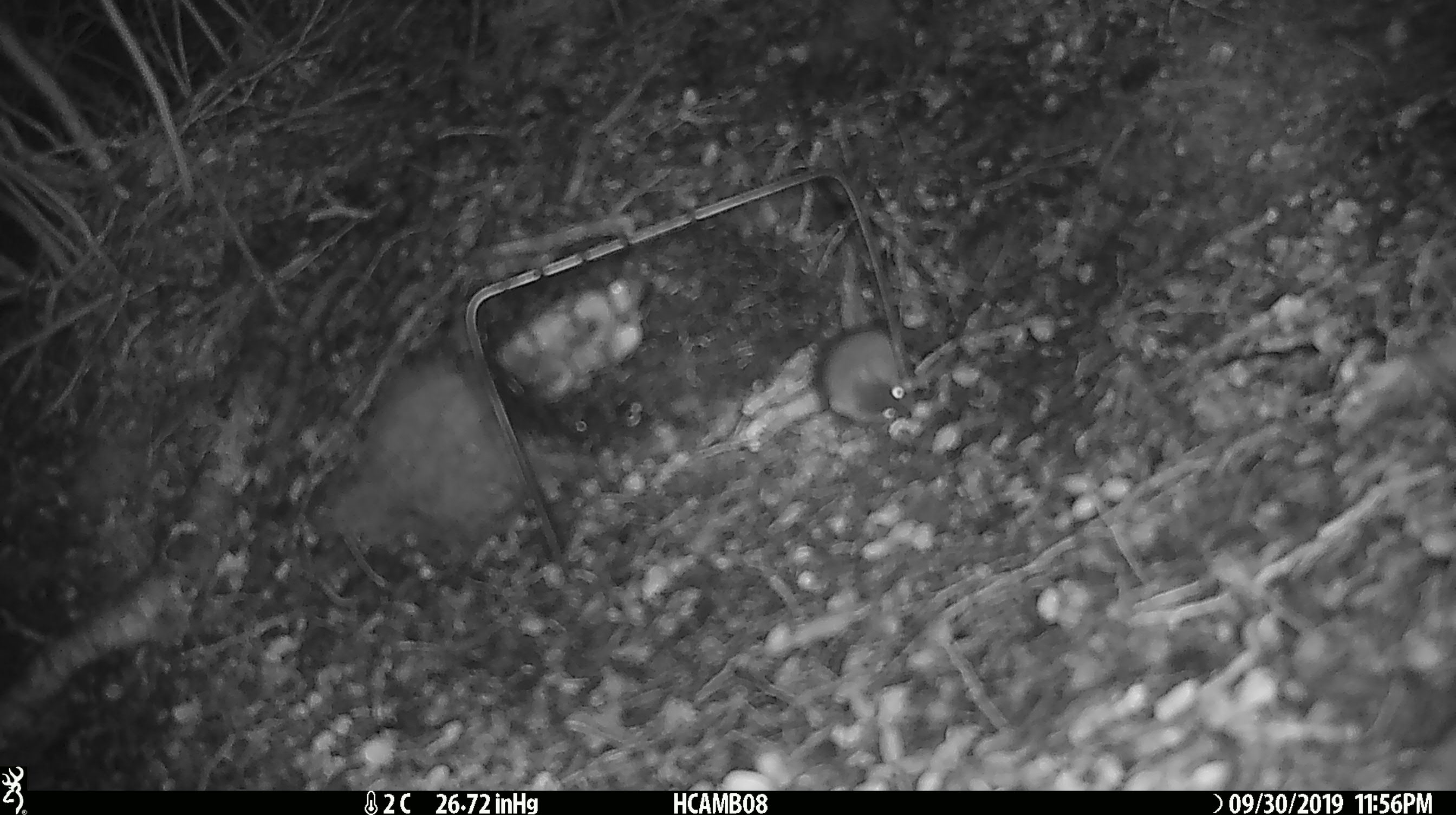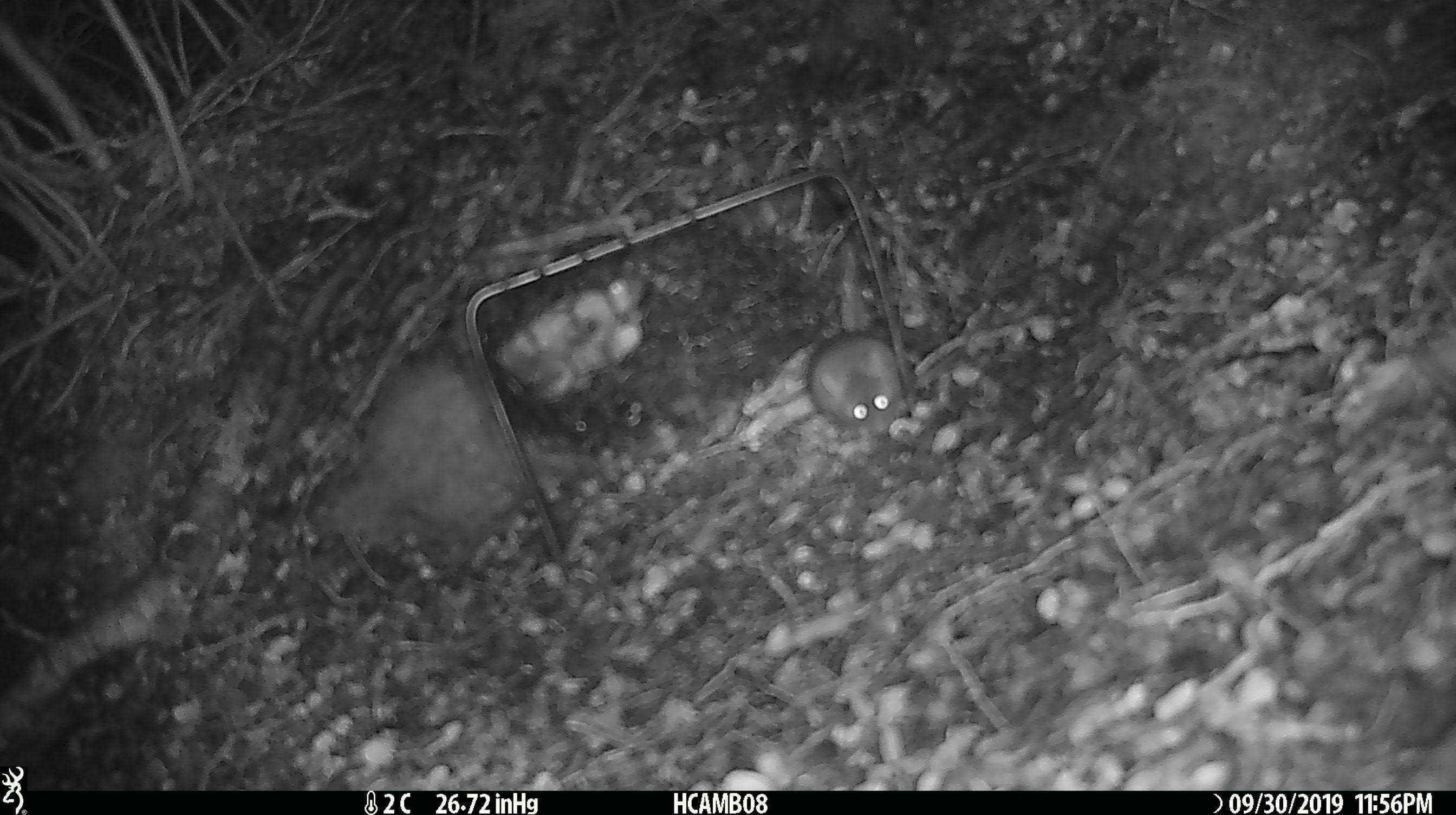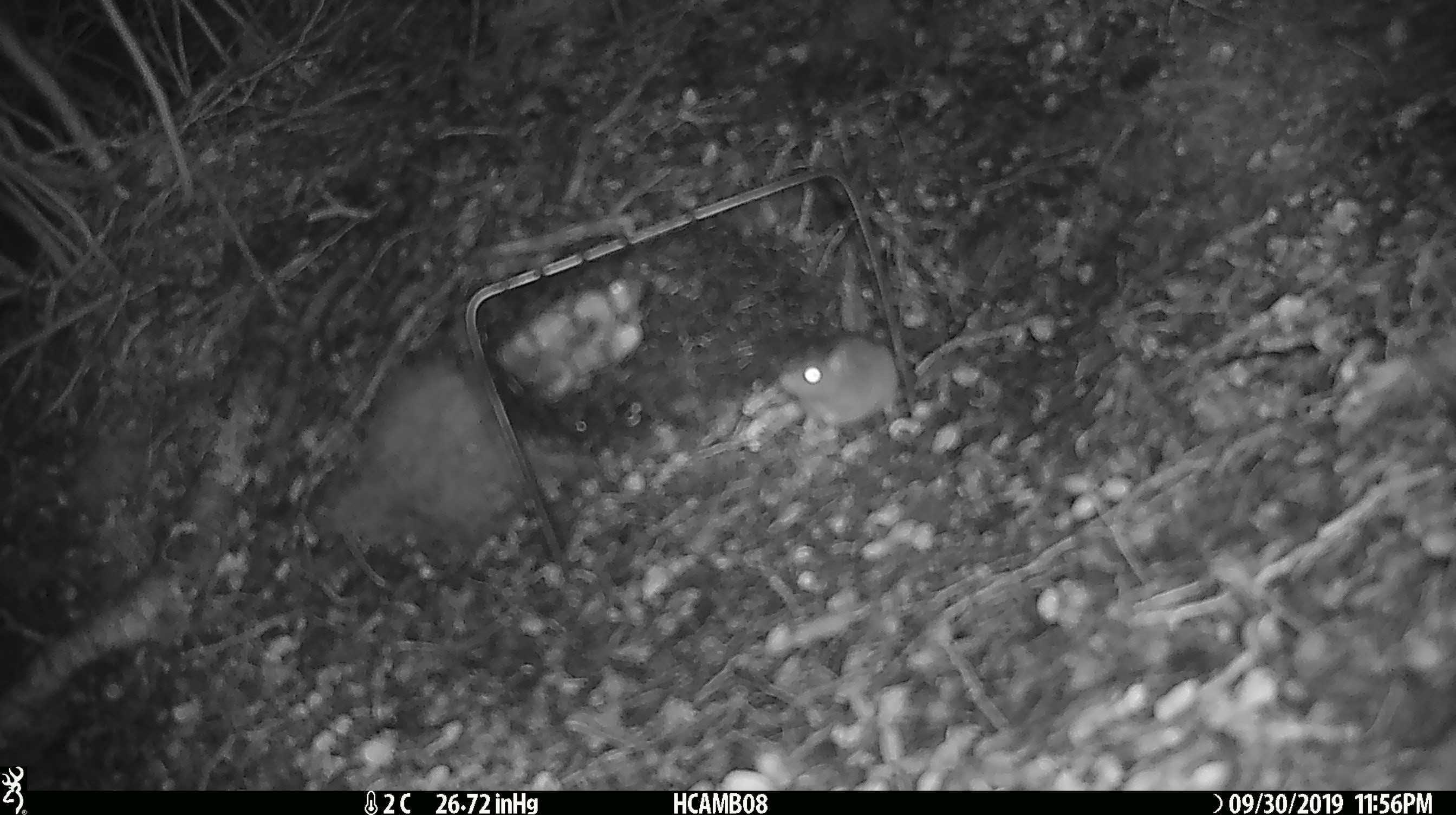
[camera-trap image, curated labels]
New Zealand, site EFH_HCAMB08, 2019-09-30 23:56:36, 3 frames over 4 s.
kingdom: Animalia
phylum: Chordata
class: Mammalia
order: Rodentia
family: Muridae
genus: Mus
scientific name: Mus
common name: mouse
Mouse (Mus).